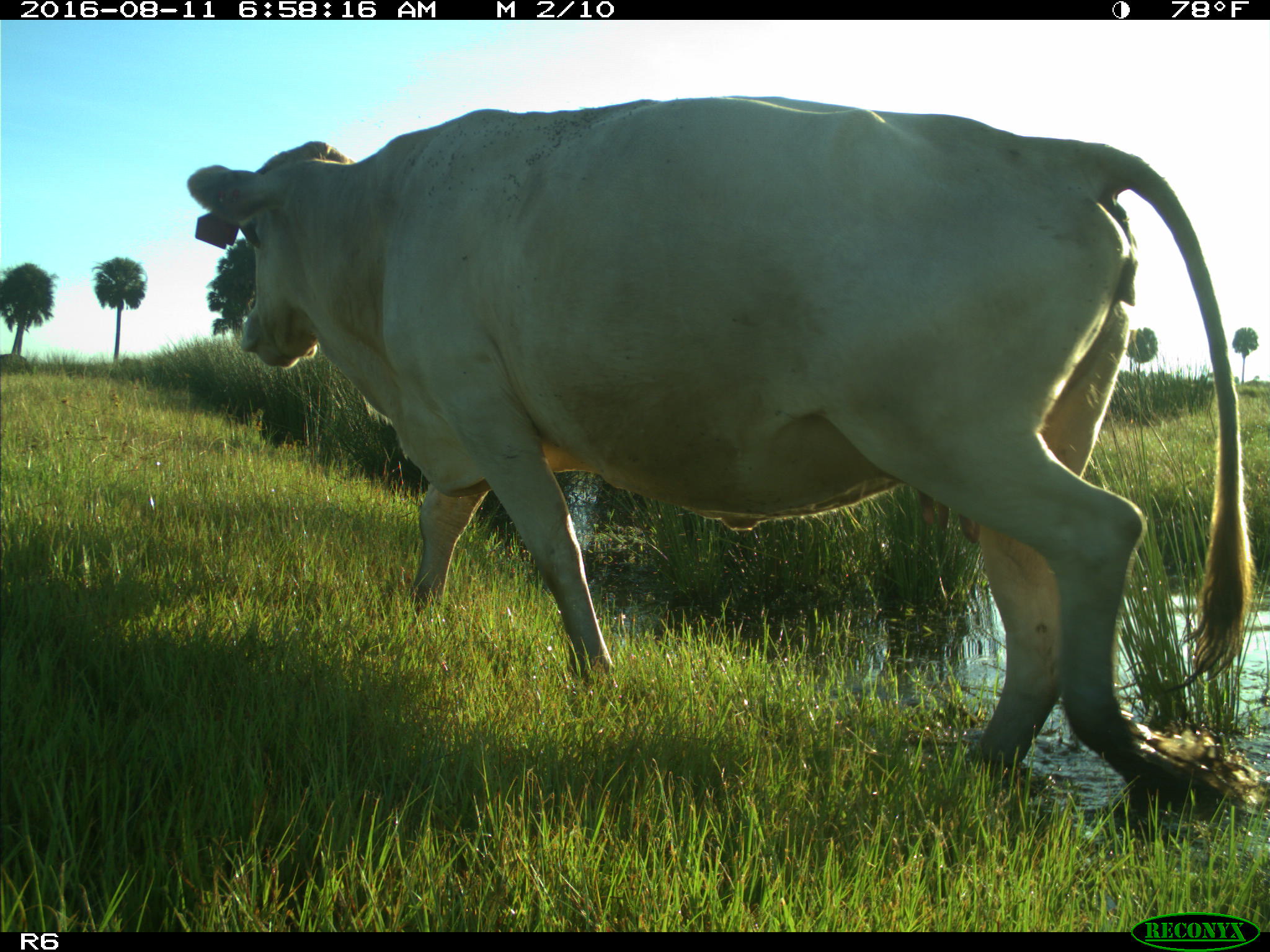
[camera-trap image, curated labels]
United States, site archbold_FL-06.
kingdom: Animalia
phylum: Chordata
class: Mammalia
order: Artiodactyla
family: Bovidae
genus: Bos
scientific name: Bos taurus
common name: domestic cow